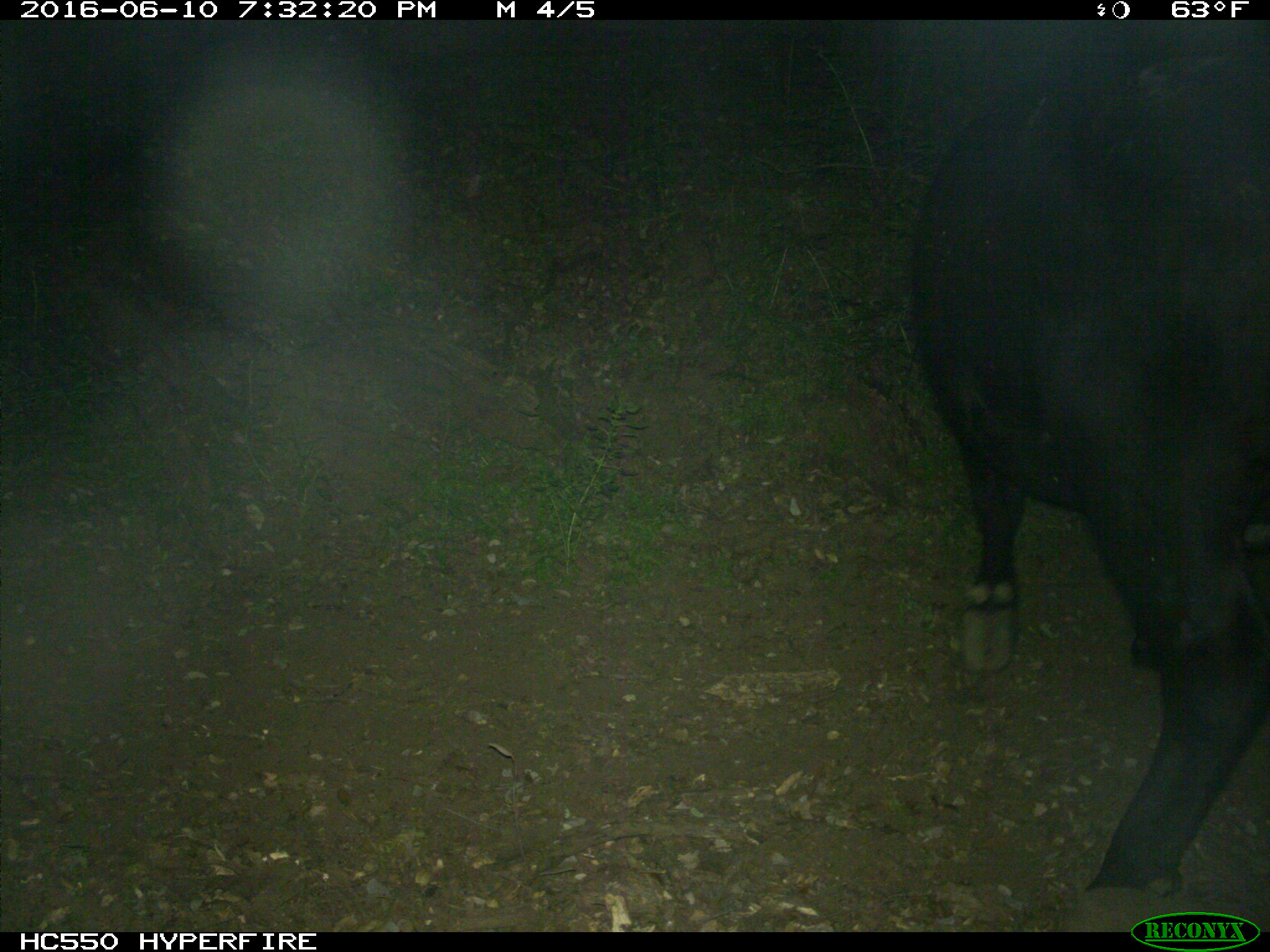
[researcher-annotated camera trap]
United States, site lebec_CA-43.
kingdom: Animalia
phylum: Chordata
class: Mammalia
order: Artiodactyla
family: Bovidae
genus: Bos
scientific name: Bos taurus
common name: domestic cow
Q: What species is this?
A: Bos taurus (domestic cow).